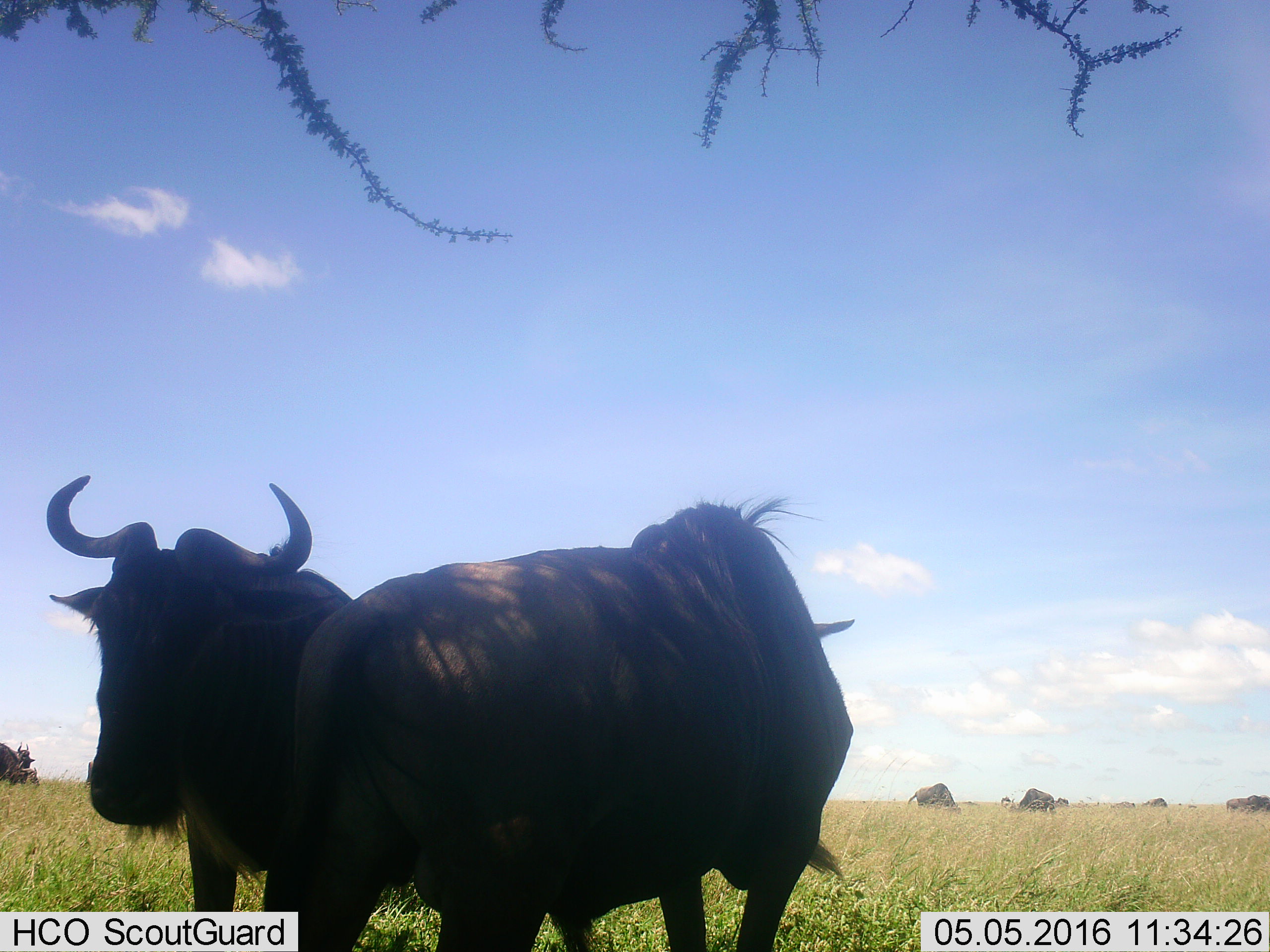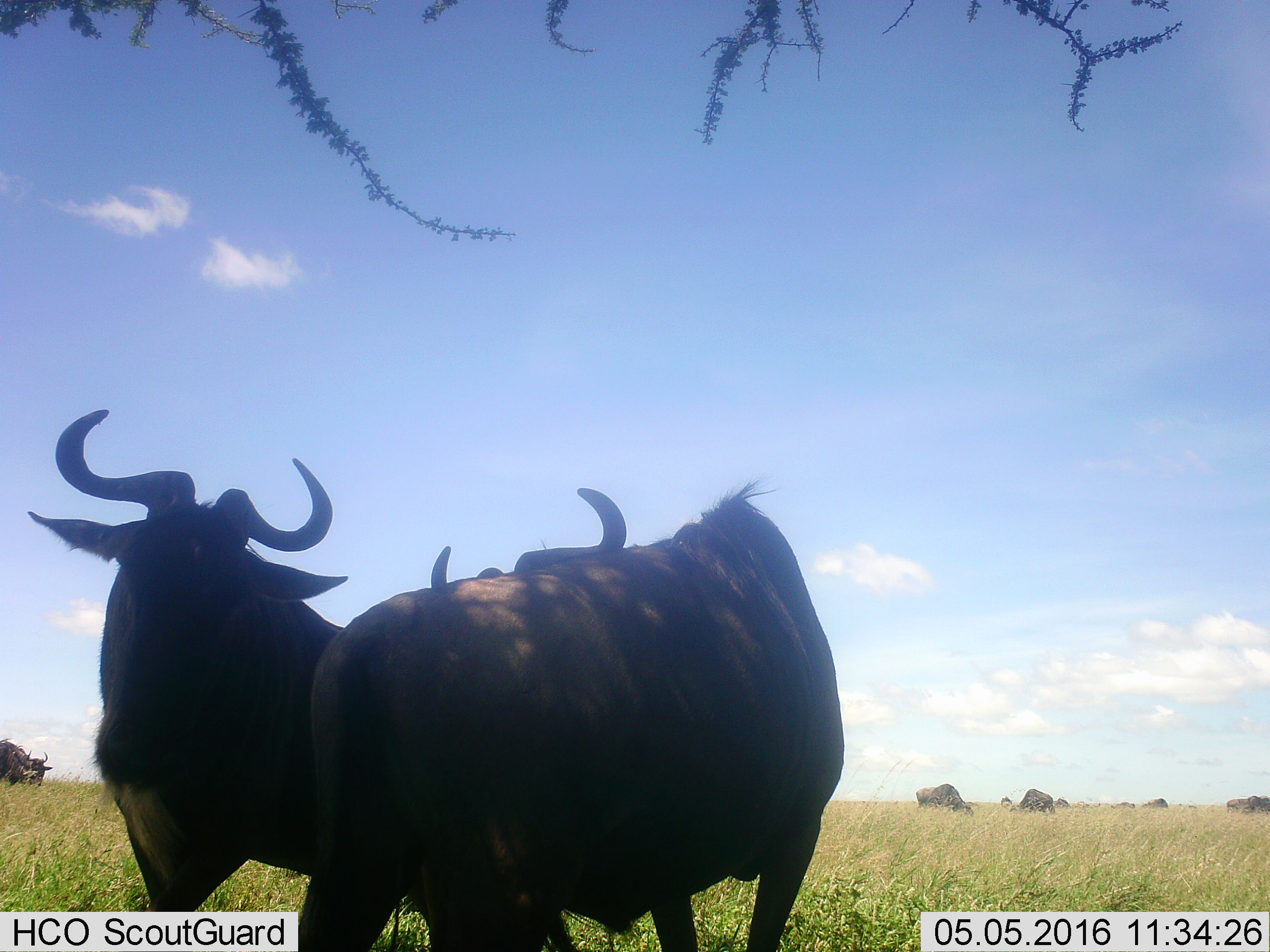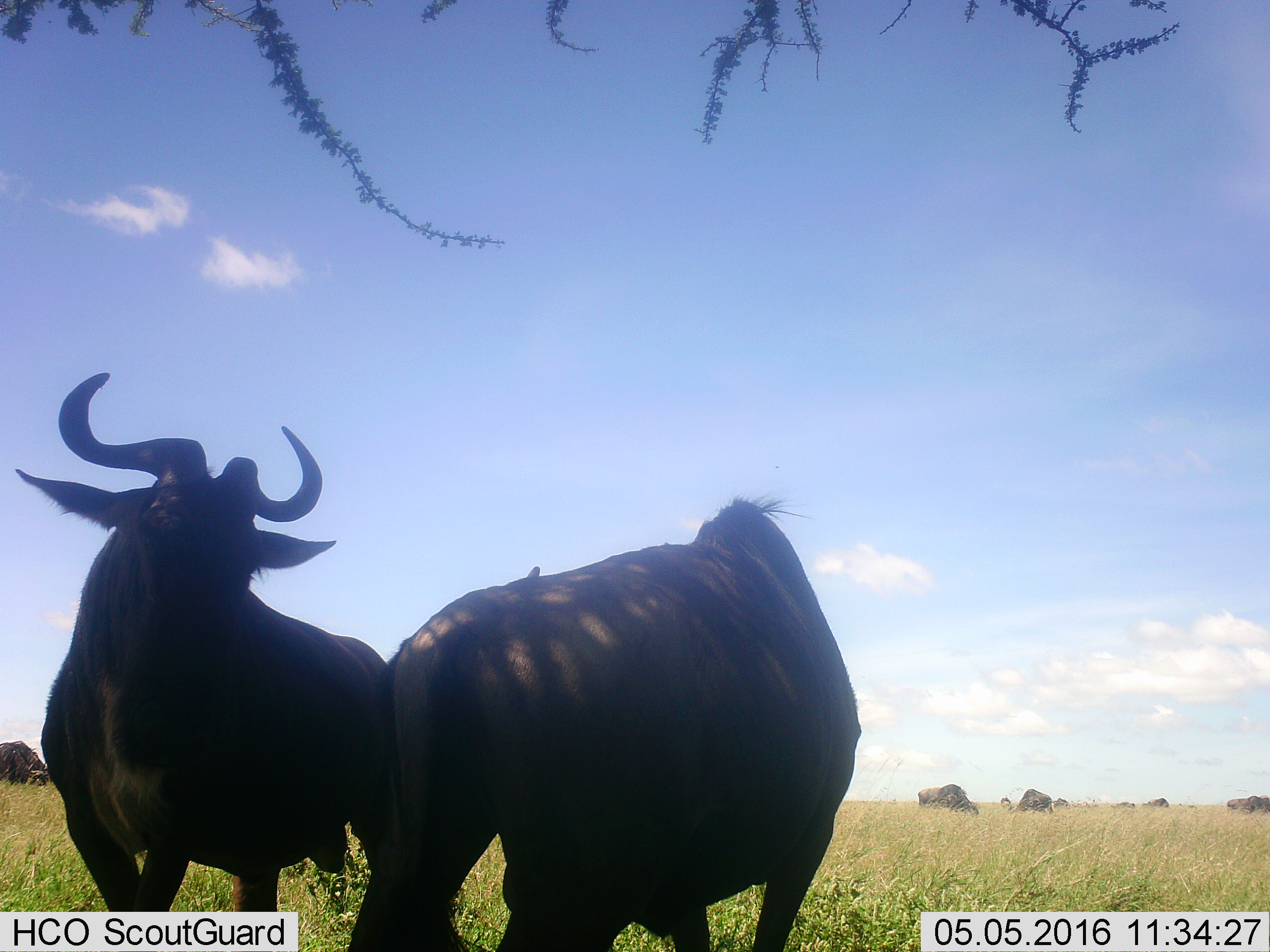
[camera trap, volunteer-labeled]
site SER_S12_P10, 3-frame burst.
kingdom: Animalia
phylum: Chordata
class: Mammalia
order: Artiodactyla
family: Bovidae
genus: Connochaetes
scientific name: Connochaetes taurinus taurinus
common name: blue wildebeest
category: wildebeestblue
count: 10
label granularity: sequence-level